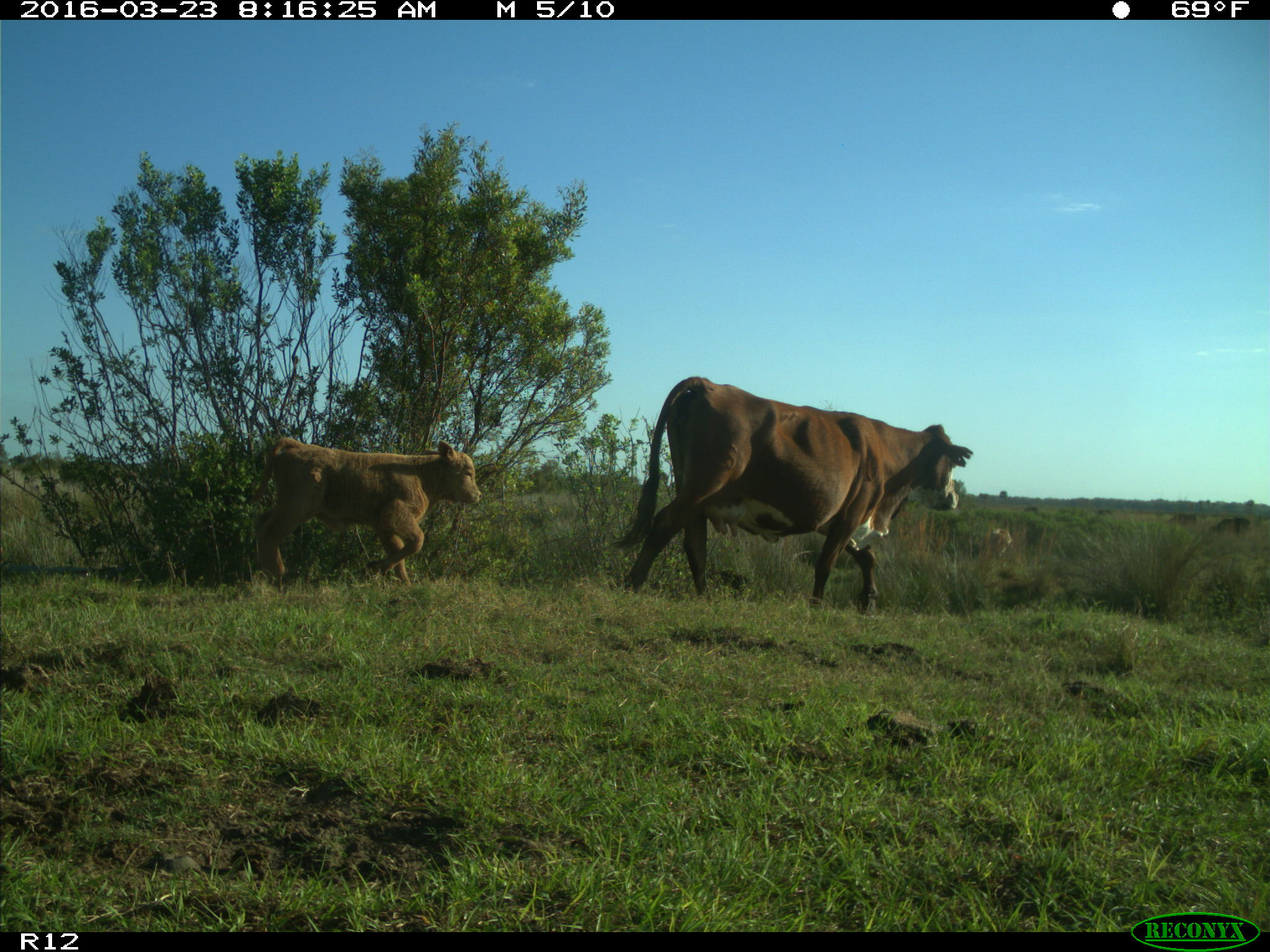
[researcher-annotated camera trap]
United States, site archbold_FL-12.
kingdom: Animalia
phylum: Chordata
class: Mammalia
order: Artiodactyla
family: Bovidae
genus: Bos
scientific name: Bos taurus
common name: domestic cow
Bos taurus (domestic cow).